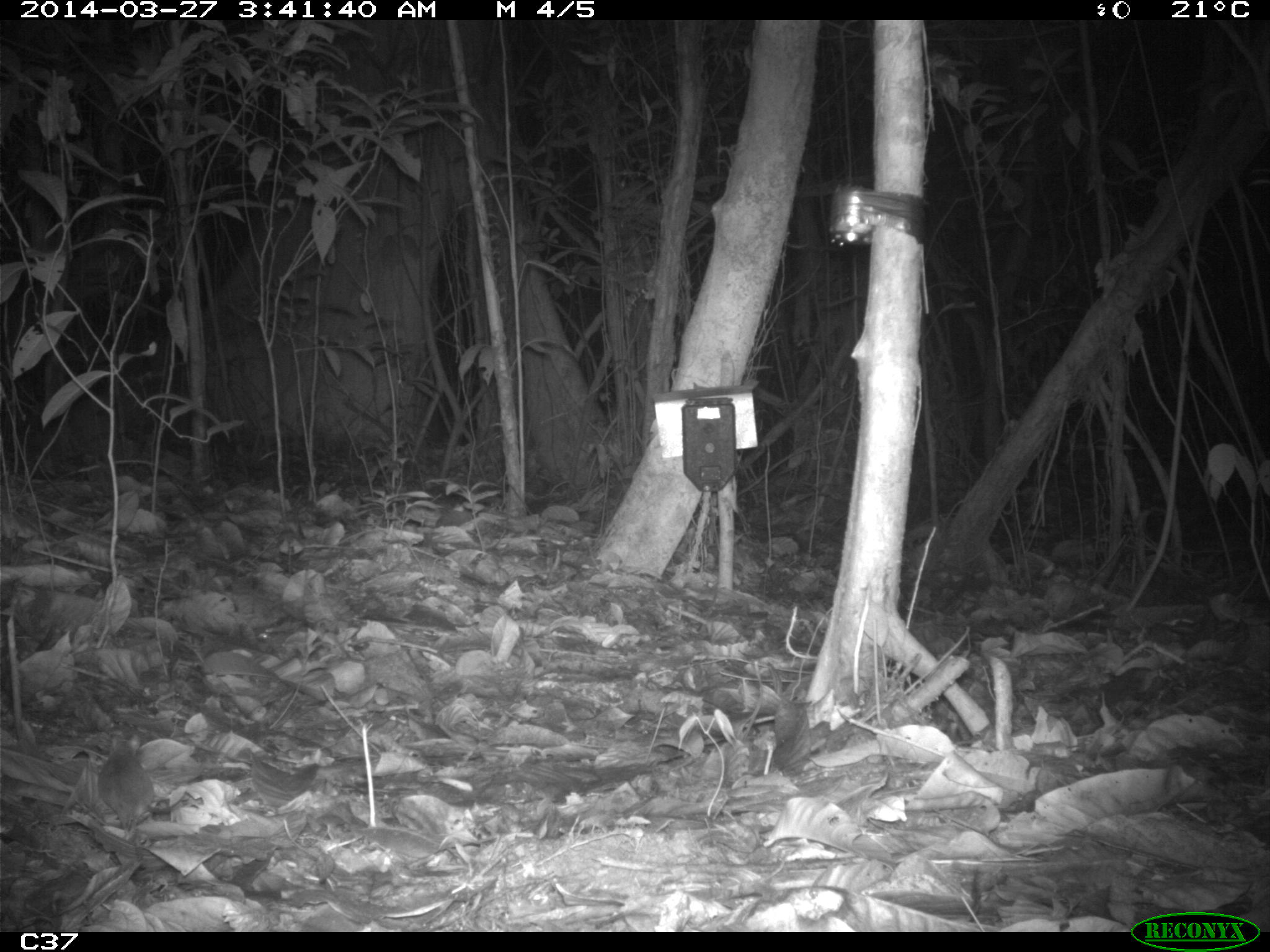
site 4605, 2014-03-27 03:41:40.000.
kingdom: Animalia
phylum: Chordata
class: Mammalia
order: Rodentia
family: Muridae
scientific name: Muridae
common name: mice, rats, and gerbils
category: unknown mouse or rat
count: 1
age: adult